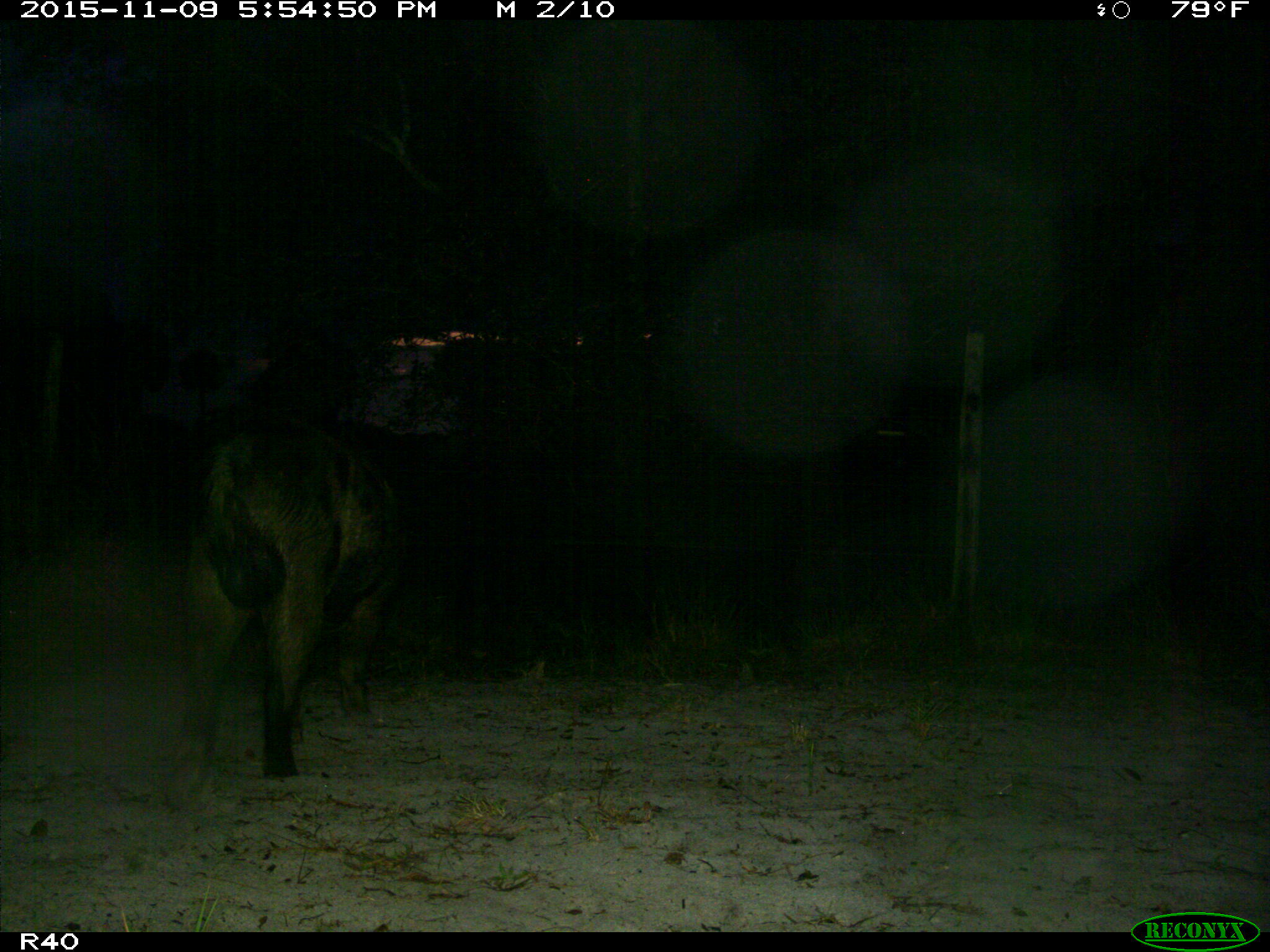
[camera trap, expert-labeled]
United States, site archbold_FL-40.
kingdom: Animalia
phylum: Chordata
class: Mammalia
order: Artiodactyla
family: Suidae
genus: Sus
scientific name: Sus scrofa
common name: wild boar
Sus scrofa (wild boar).